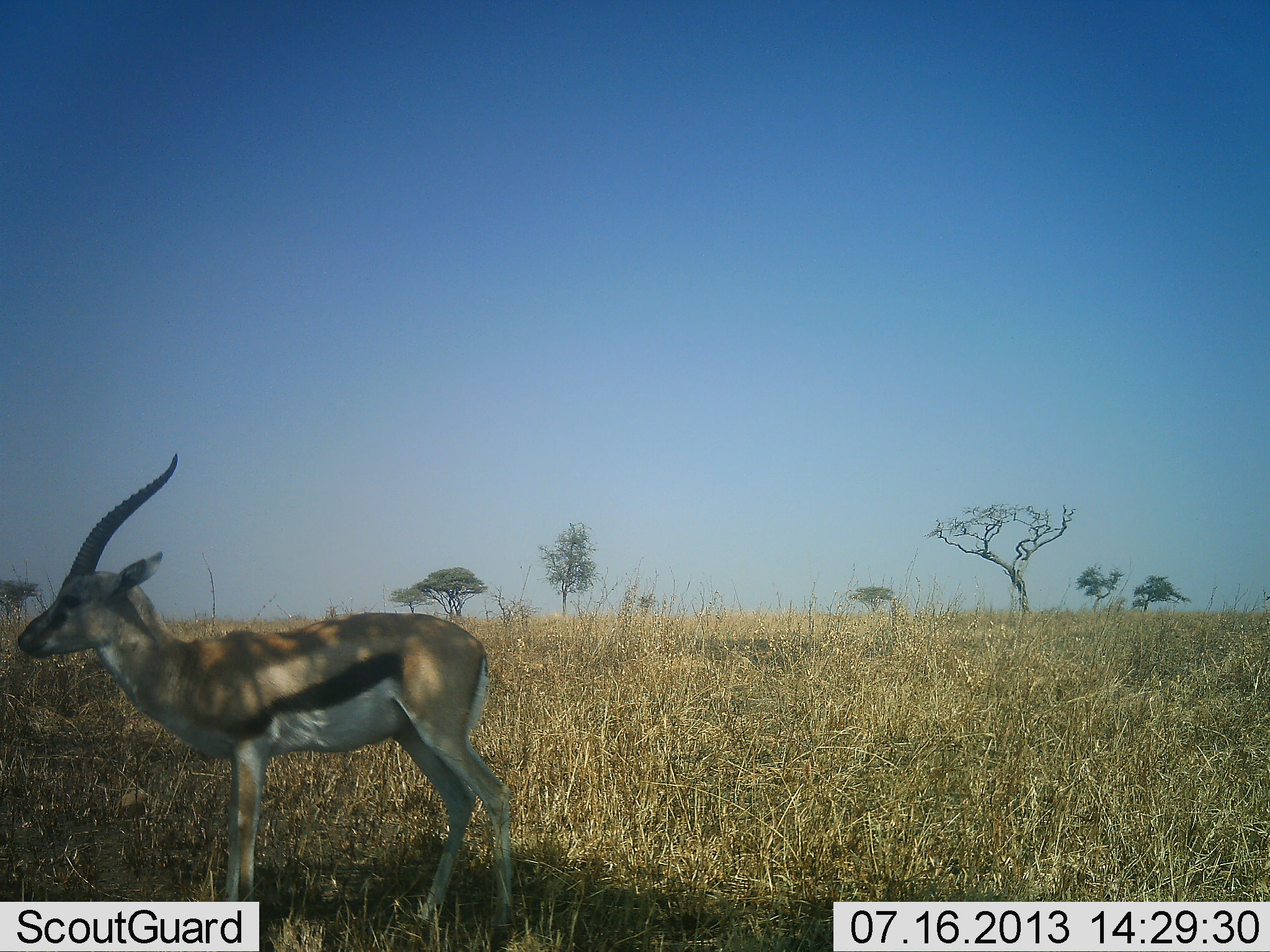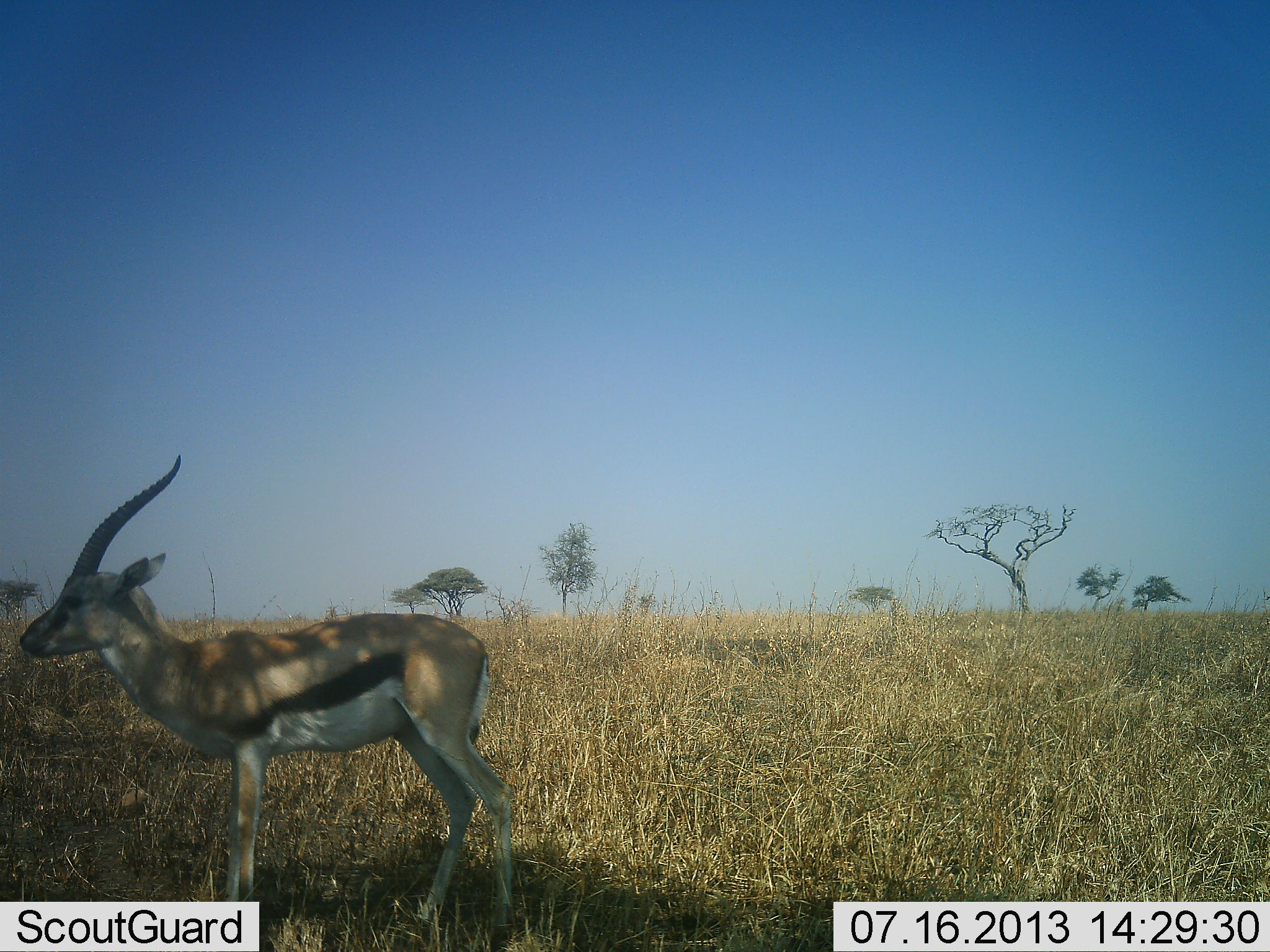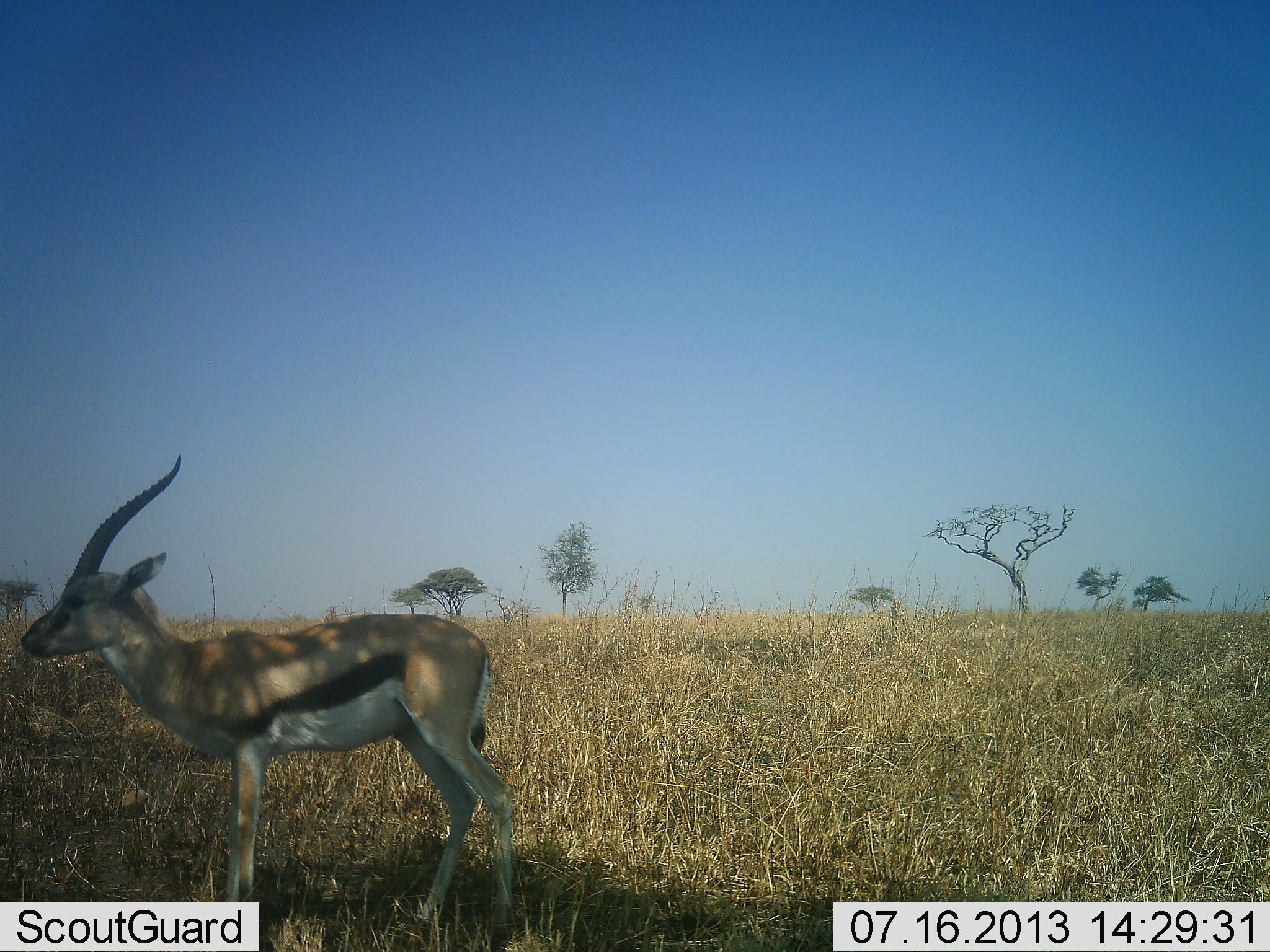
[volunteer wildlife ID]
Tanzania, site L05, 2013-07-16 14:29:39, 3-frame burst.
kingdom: Animalia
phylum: Chordata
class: Mammalia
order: Artiodactyla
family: Bovidae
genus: Eudorcas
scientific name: Eudorcas thomsonii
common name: thomson's gazelle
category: gazellethomsons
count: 1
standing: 100%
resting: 0%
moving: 0%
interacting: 0%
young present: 0%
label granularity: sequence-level